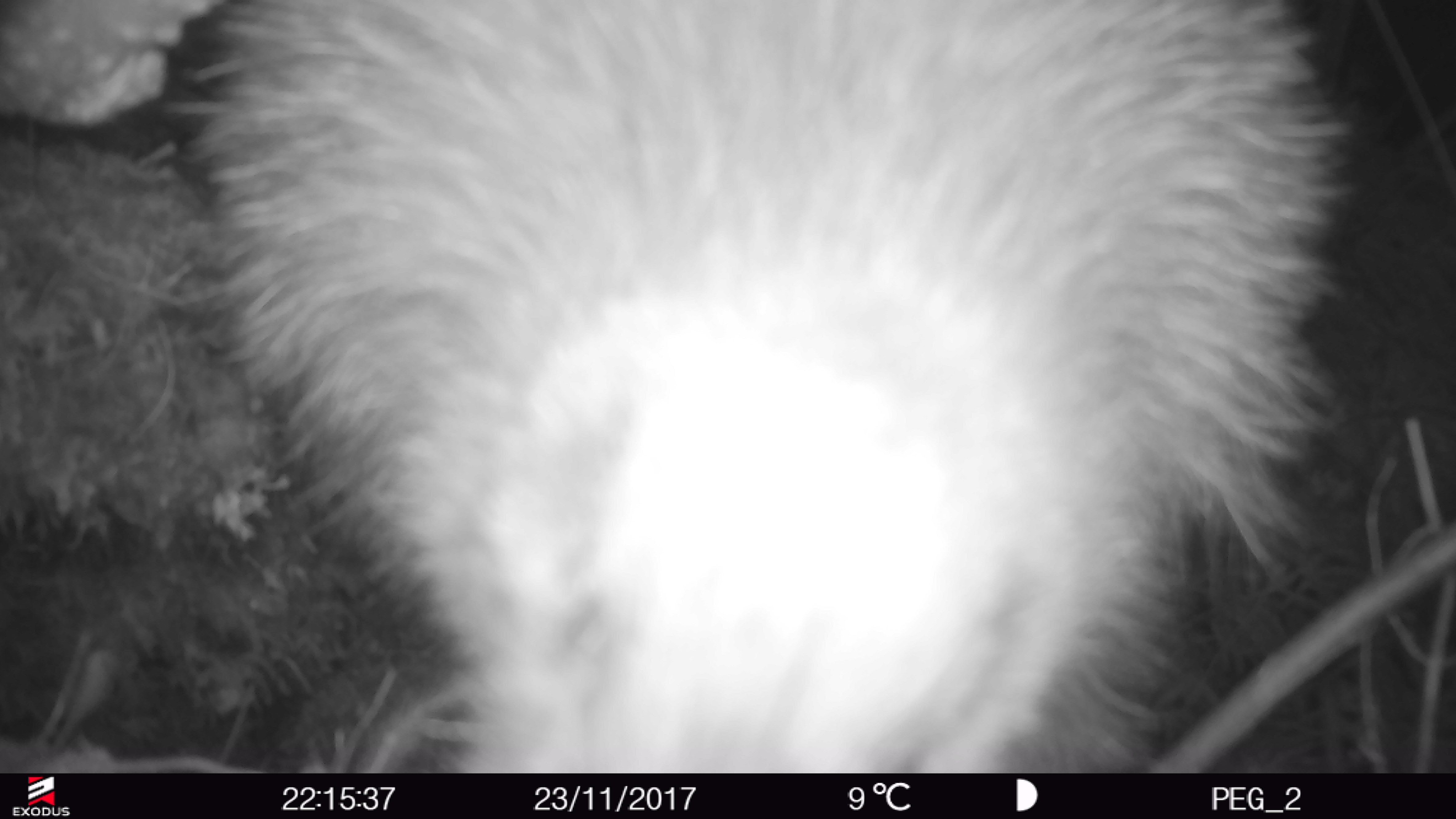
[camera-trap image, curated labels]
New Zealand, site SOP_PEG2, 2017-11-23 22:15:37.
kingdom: Animalia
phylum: Chordata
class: Aves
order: Apterygiformes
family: Apterygidae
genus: Apteryx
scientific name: Apteryx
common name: kiwi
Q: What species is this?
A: Kiwi (Apteryx).